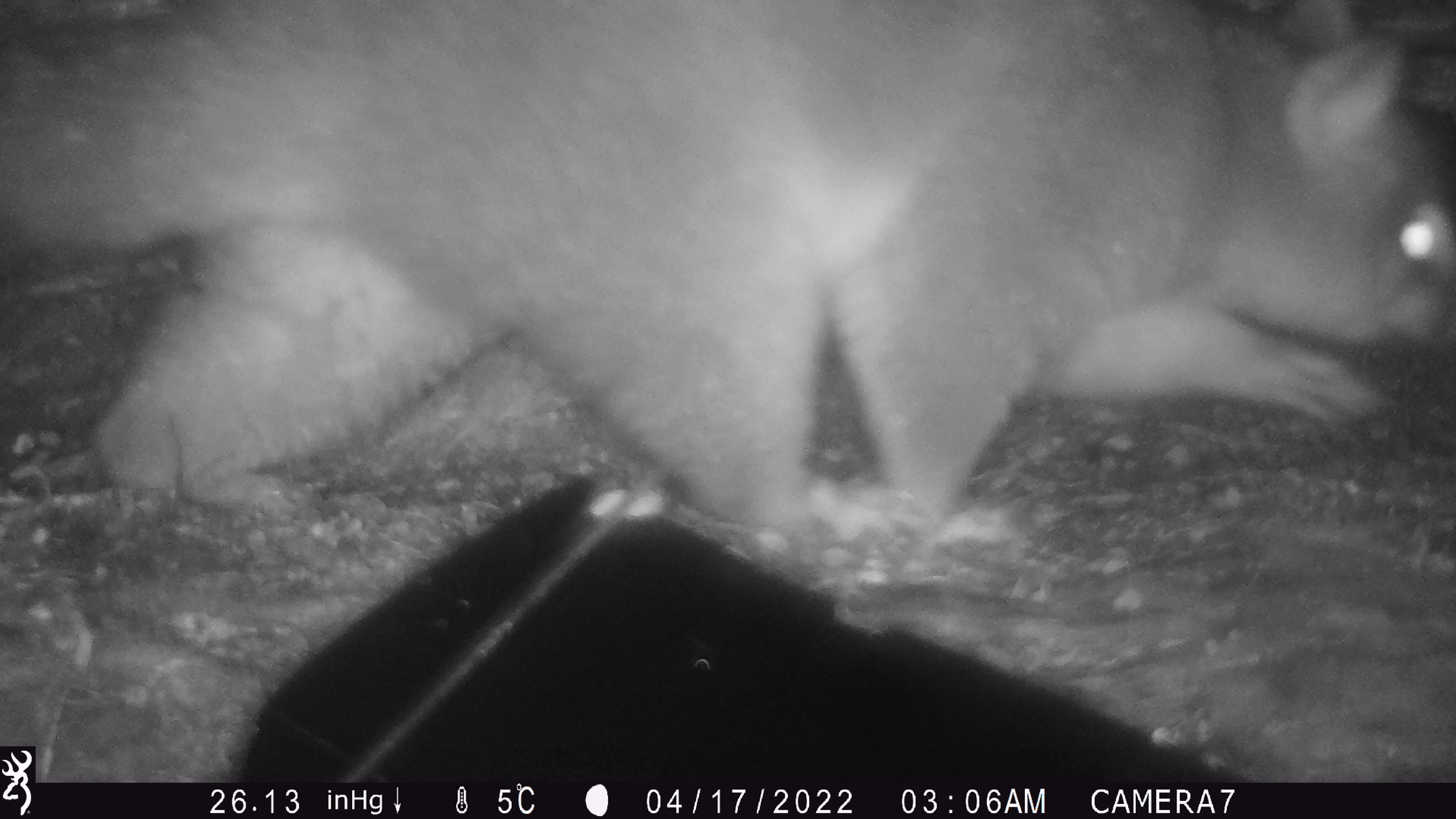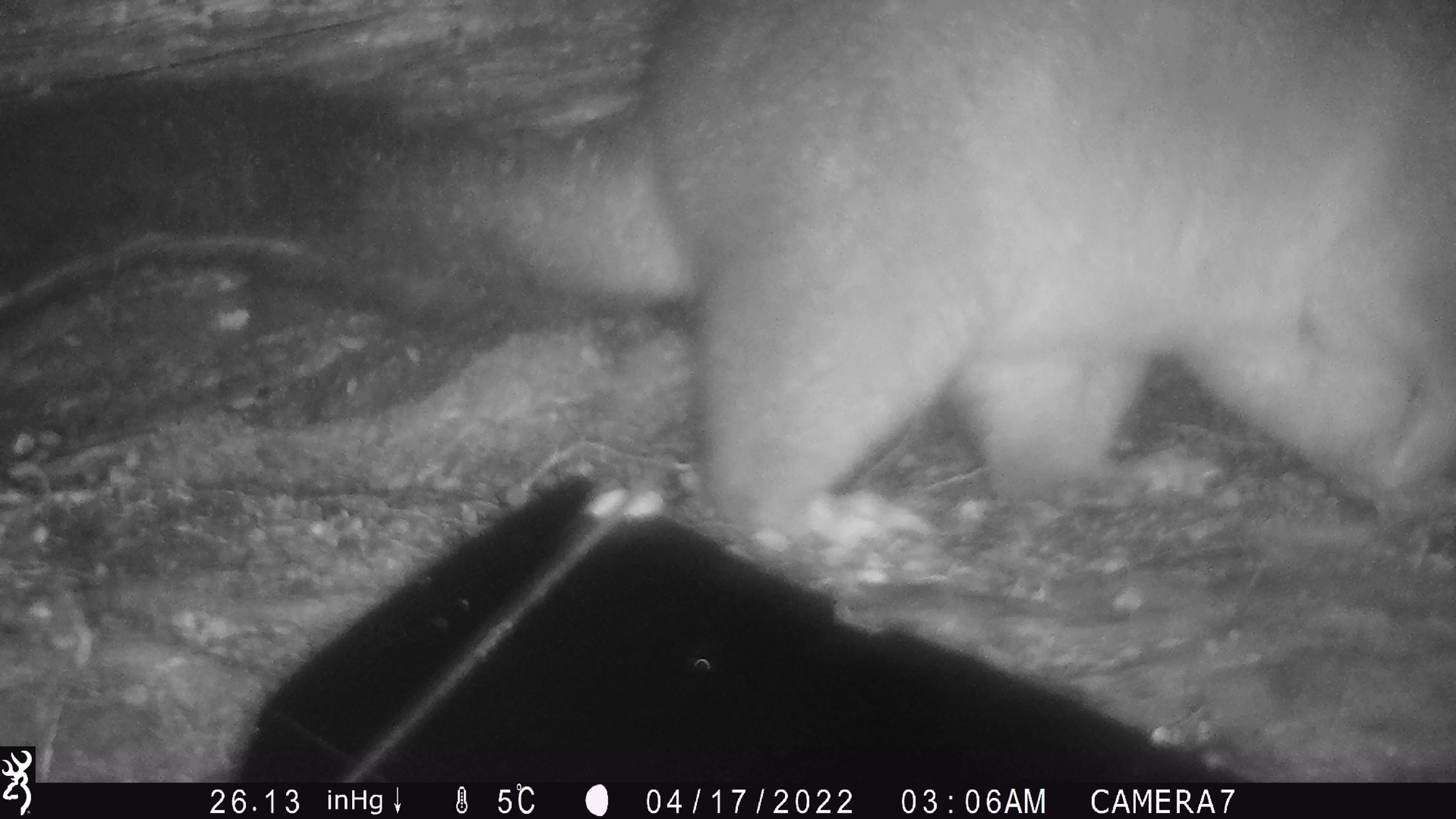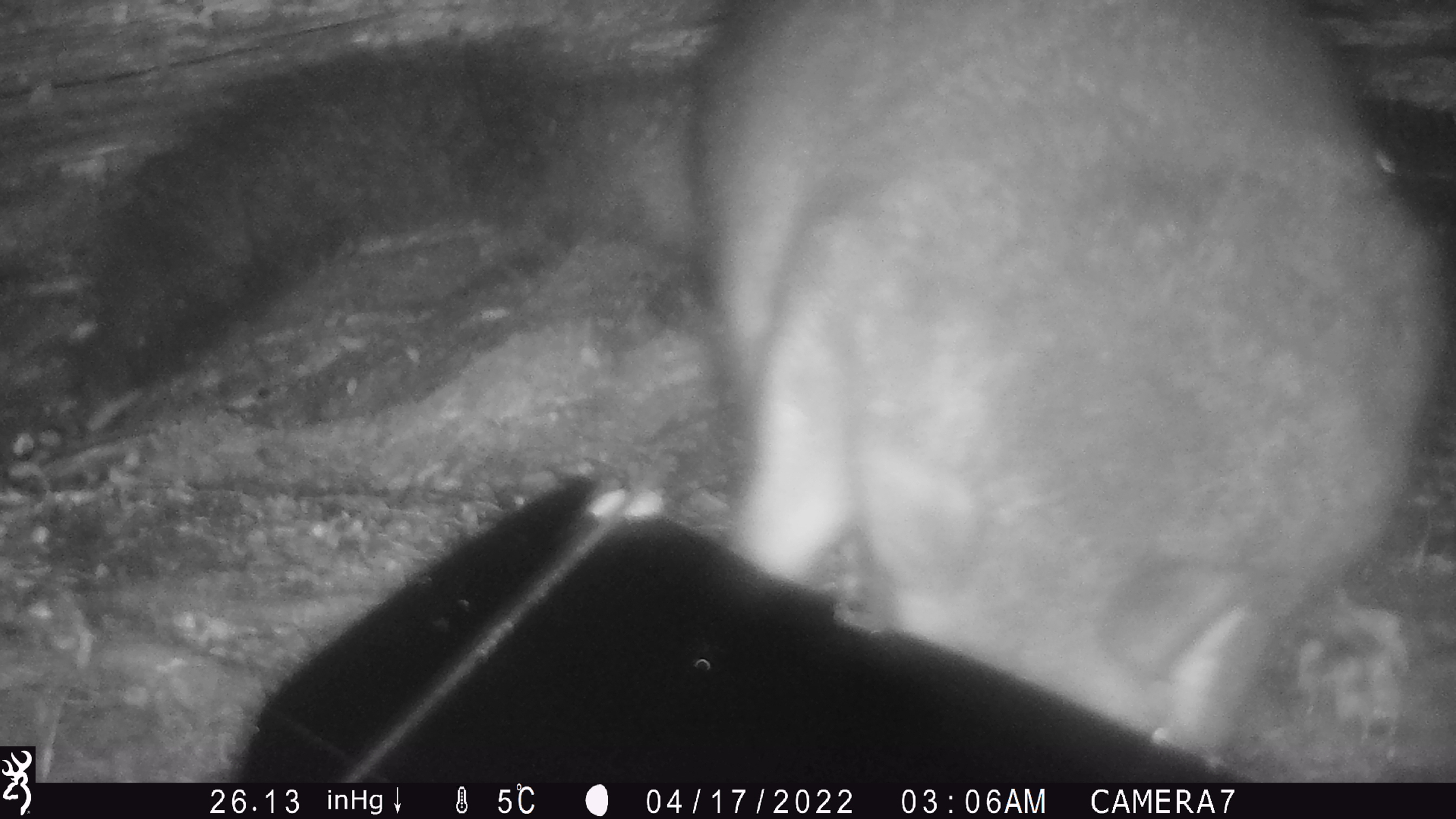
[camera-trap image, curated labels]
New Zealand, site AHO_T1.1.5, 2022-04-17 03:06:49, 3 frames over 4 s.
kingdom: Animalia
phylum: Chordata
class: Mammalia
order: Diprotodontia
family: Phalangeridae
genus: Trichosurus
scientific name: Trichosurus vulpecula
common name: common brushtail possum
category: possum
Possum (common brushtail possum) (Trichosurus vulpecula).